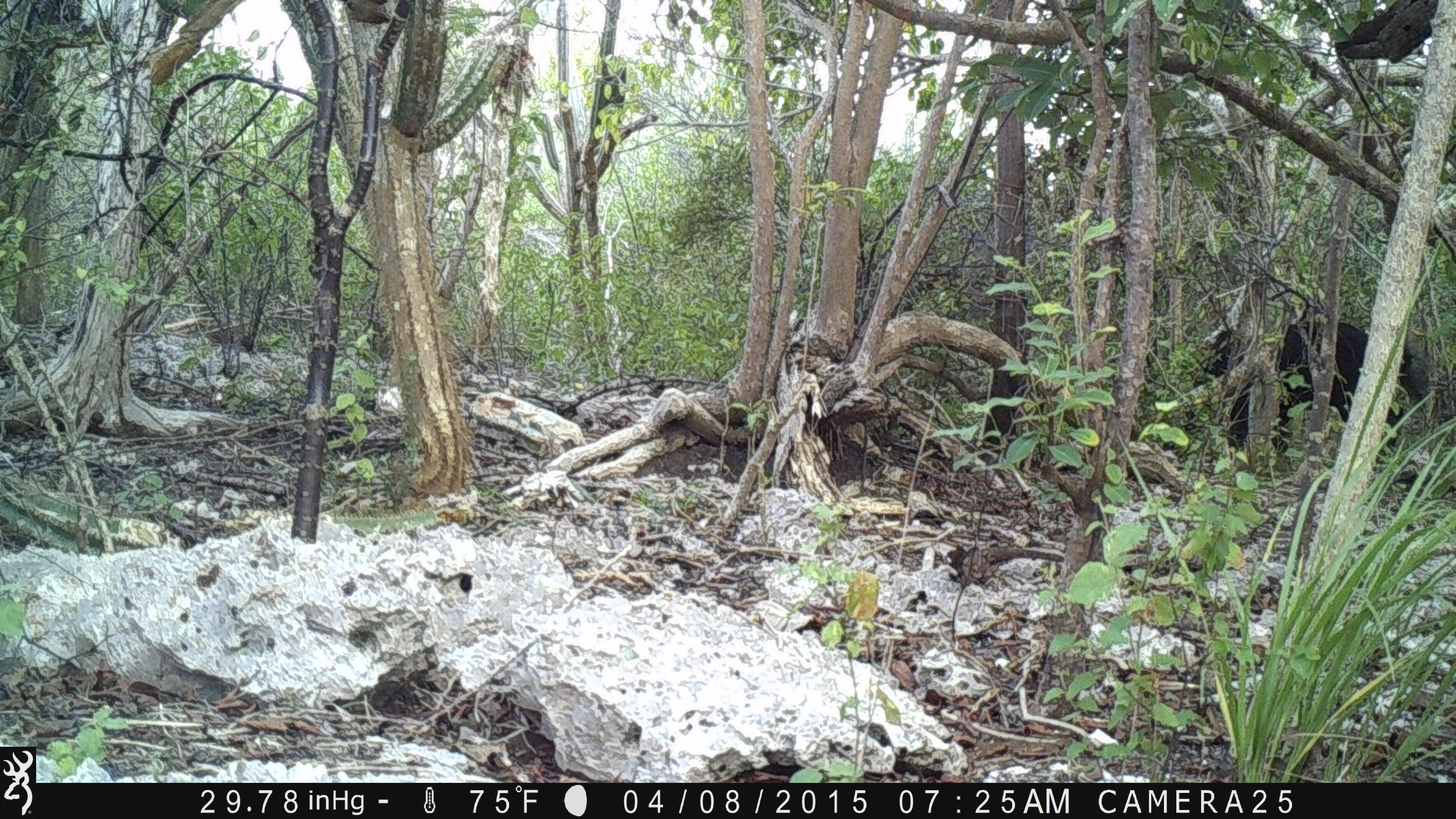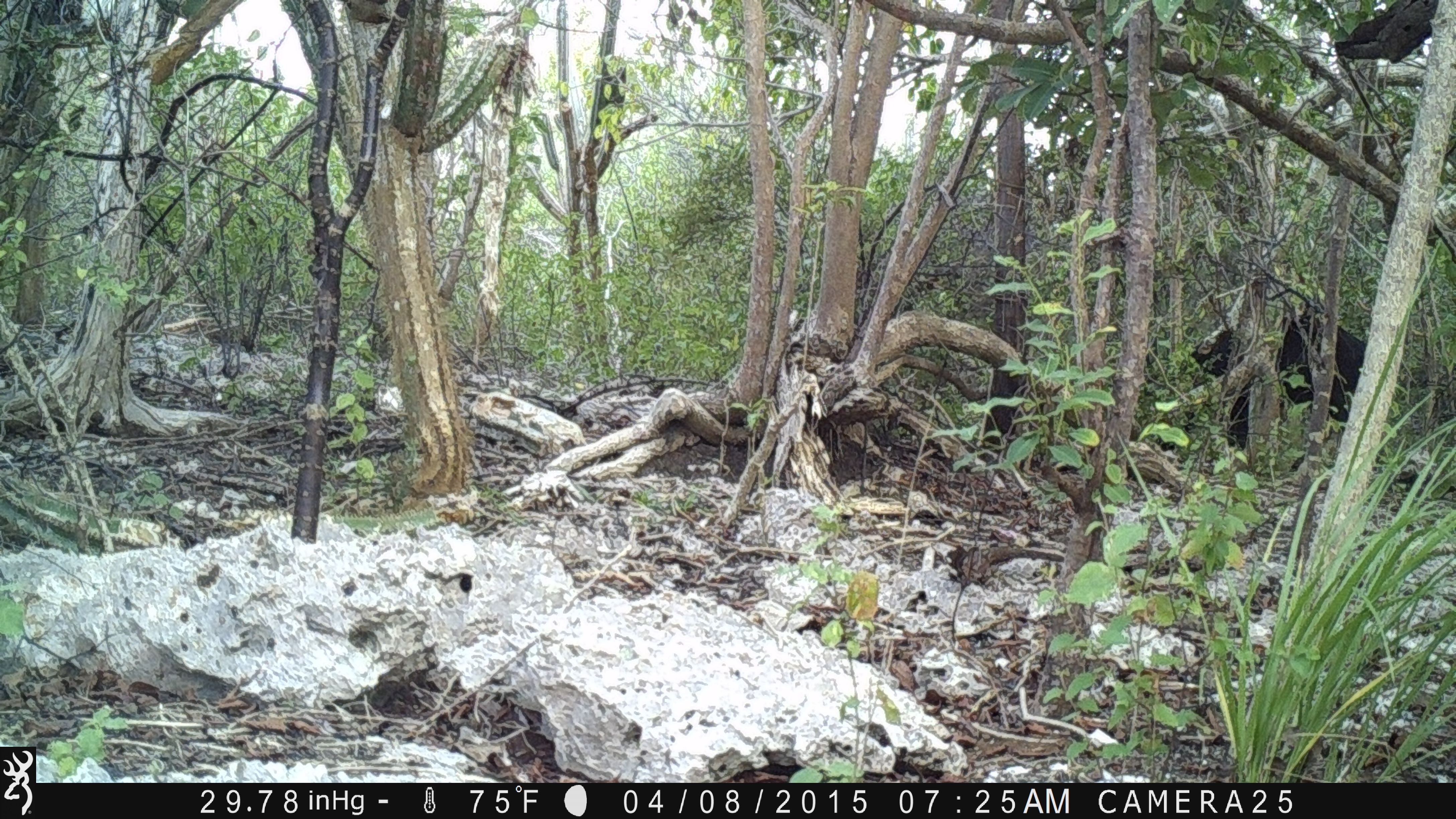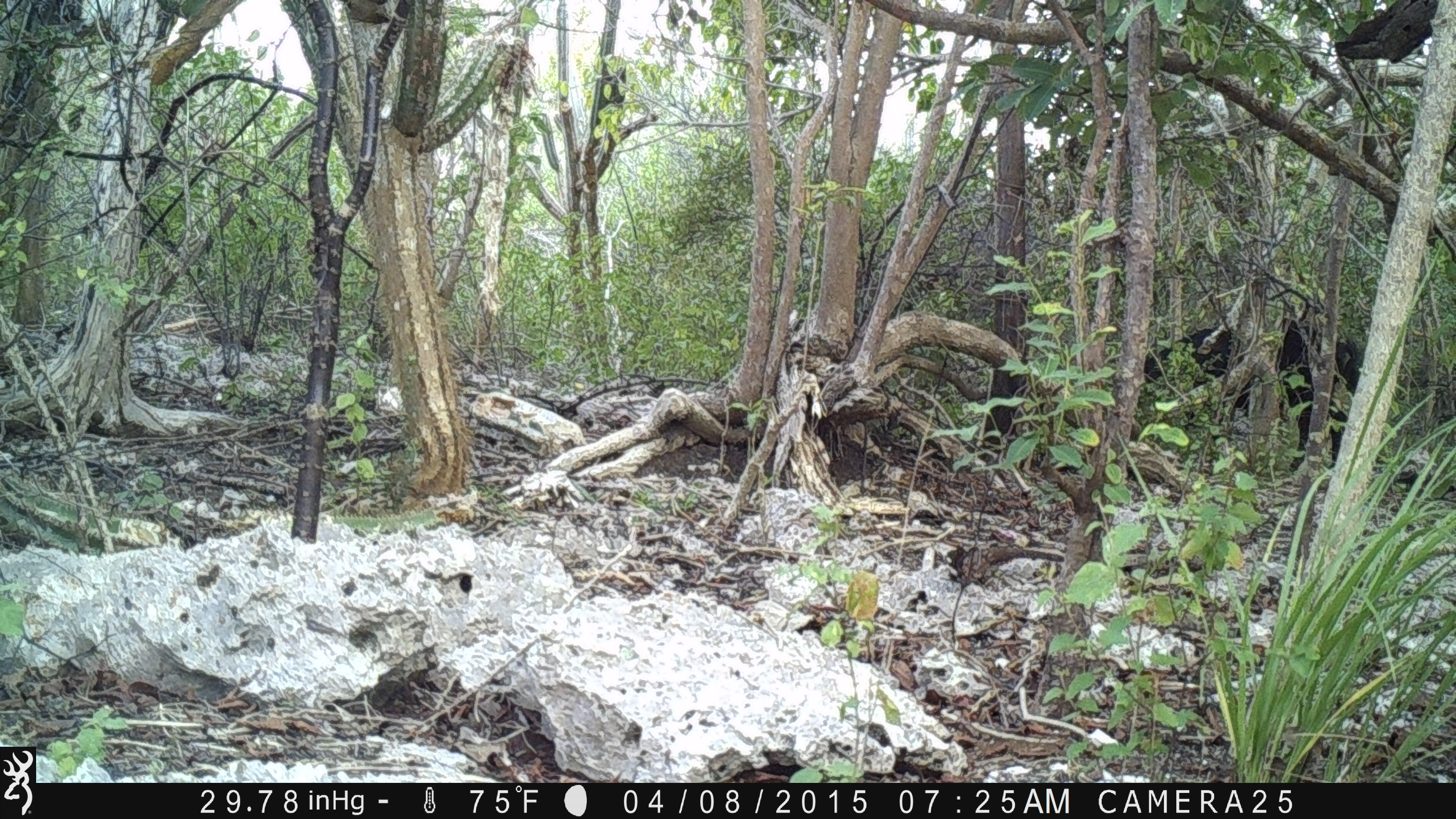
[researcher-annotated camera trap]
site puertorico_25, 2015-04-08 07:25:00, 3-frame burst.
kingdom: Animalia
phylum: Chordata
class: Mammalia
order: Artiodactyla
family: Suidae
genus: Sus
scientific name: Sus scrofa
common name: pig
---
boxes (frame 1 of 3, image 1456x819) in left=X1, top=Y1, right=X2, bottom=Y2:
pig: left=1197, top=308, right=1444, bottom=460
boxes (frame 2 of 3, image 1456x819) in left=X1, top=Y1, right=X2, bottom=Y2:
pig: left=1185, top=308, right=1413, bottom=459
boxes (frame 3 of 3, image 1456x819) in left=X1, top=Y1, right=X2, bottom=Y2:
pig: left=1132, top=311, right=1364, bottom=463